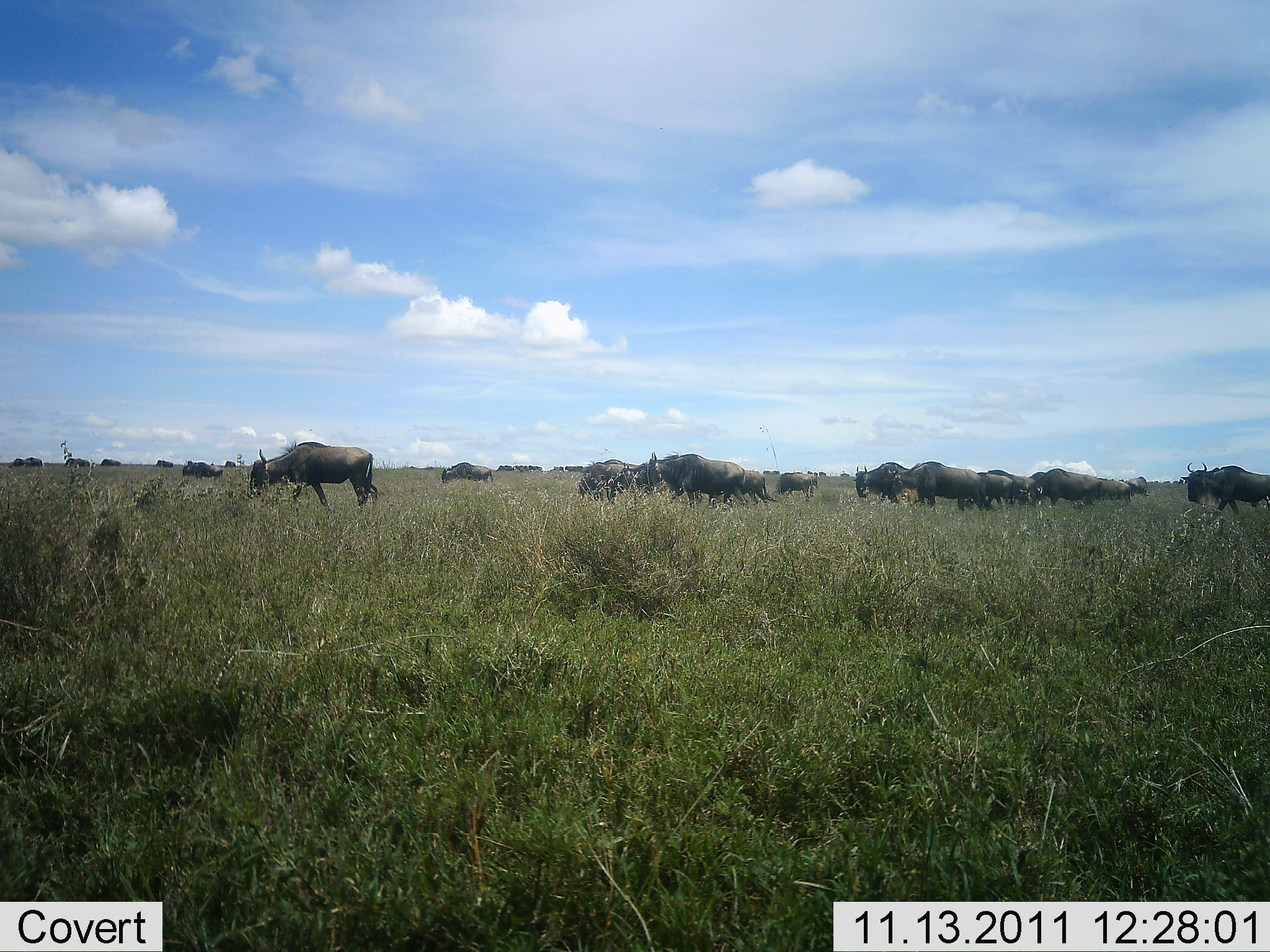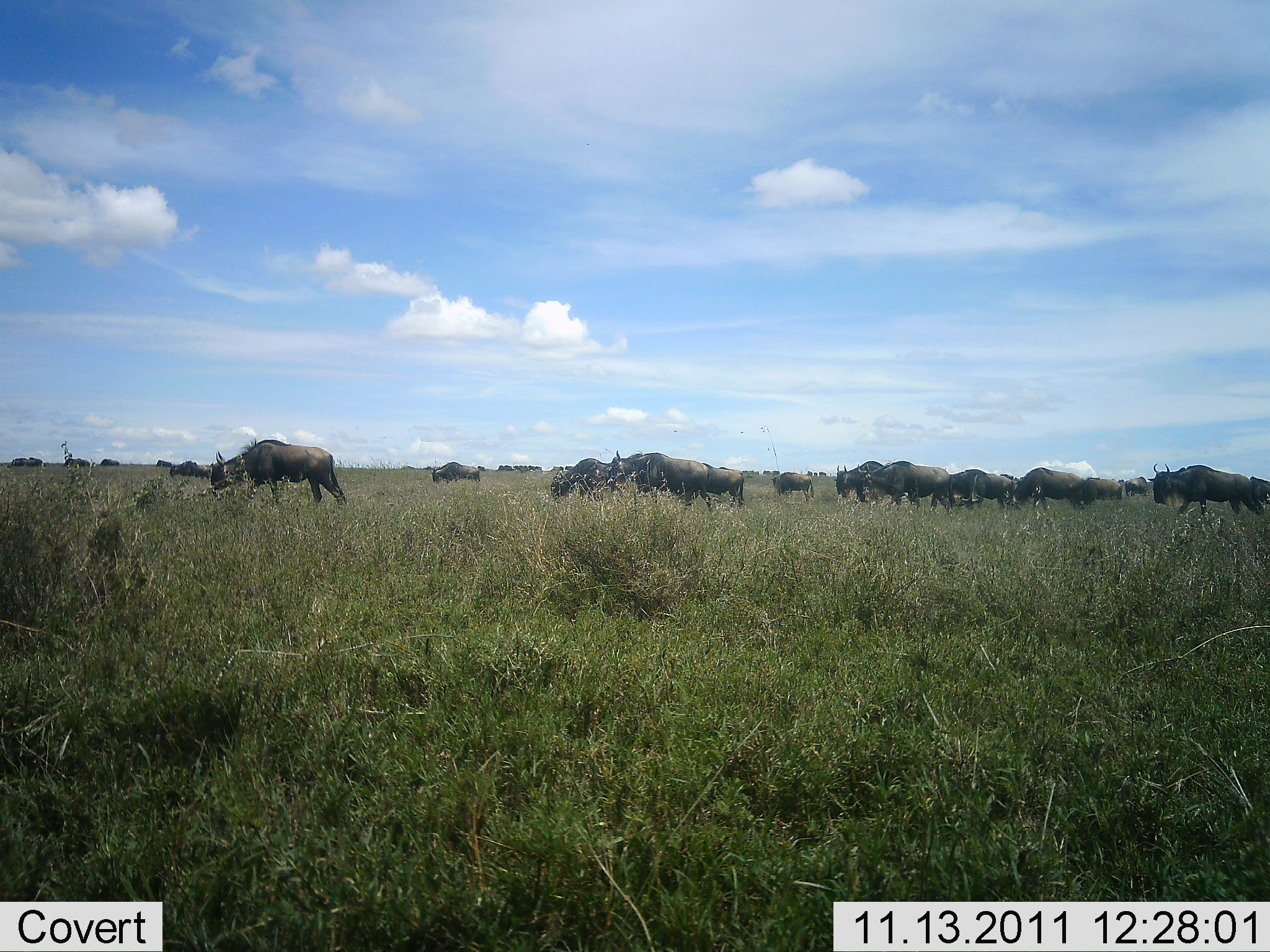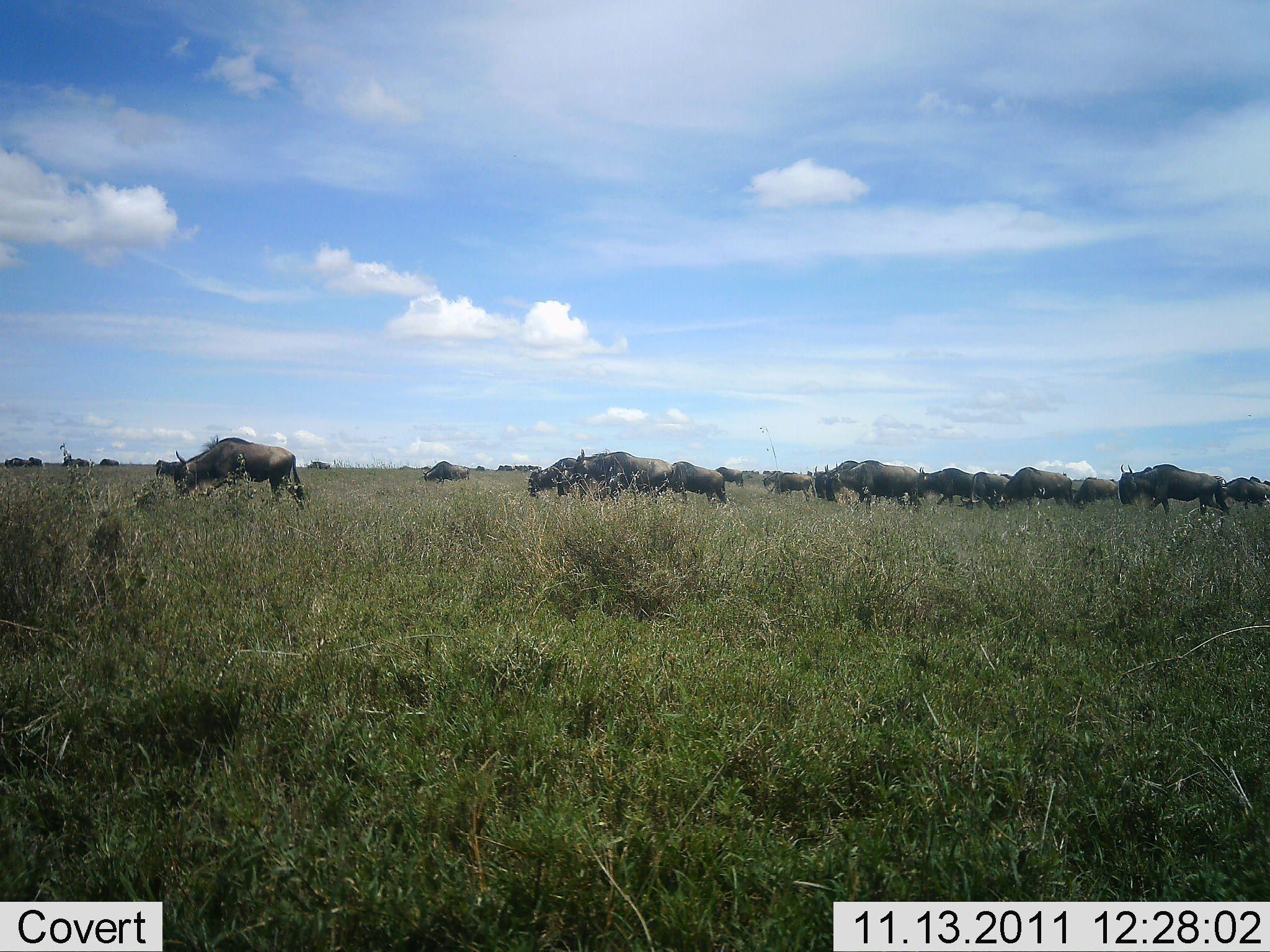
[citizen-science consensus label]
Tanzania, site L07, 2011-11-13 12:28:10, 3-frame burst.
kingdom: Animalia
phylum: Chordata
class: Mammalia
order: Artiodactyla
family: Bovidae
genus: Connochaetes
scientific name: Connochaetes taurinus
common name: blue wildebeest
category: wildebeest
Wildebeest (blue wildebeest) (Connochaetes taurinus), count 11-50. Behavior (volunteer vote fractions): standing 14%, resting 0%, moving 86%, interacting 7%. Young present (vote fraction): 14%. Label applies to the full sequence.